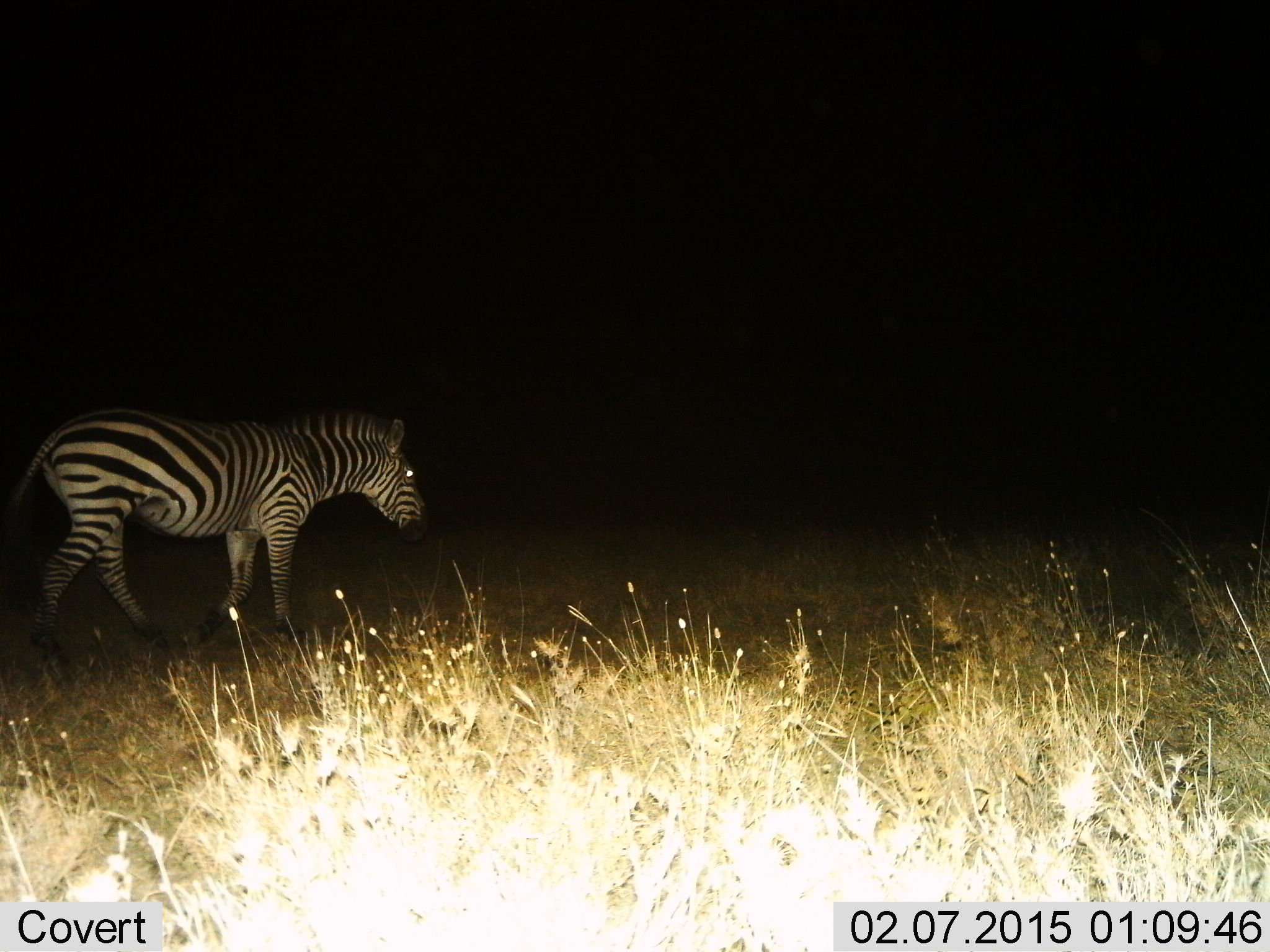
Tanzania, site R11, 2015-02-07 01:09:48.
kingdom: Animalia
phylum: Chordata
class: Mammalia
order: Perissodactyla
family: Equidae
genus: Equus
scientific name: Equus quagga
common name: plains zebra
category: zebra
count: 1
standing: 20%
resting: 0%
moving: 80%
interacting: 0%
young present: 0%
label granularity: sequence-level